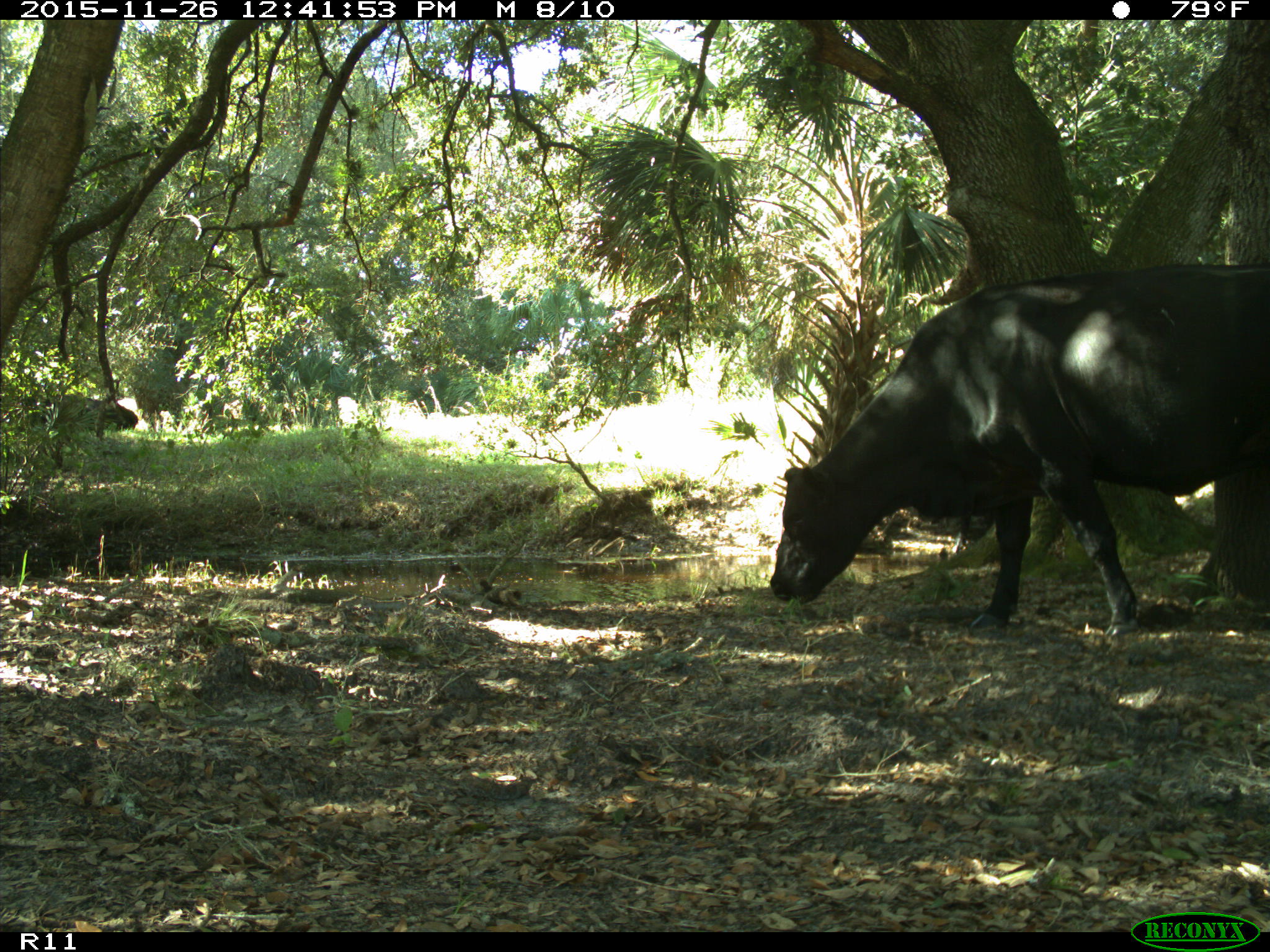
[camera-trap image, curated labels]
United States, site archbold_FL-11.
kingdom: Animalia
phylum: Chordata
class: Mammalia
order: Artiodactyla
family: Bovidae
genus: Bos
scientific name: Bos taurus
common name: domestic cow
Bos taurus (domestic cow).